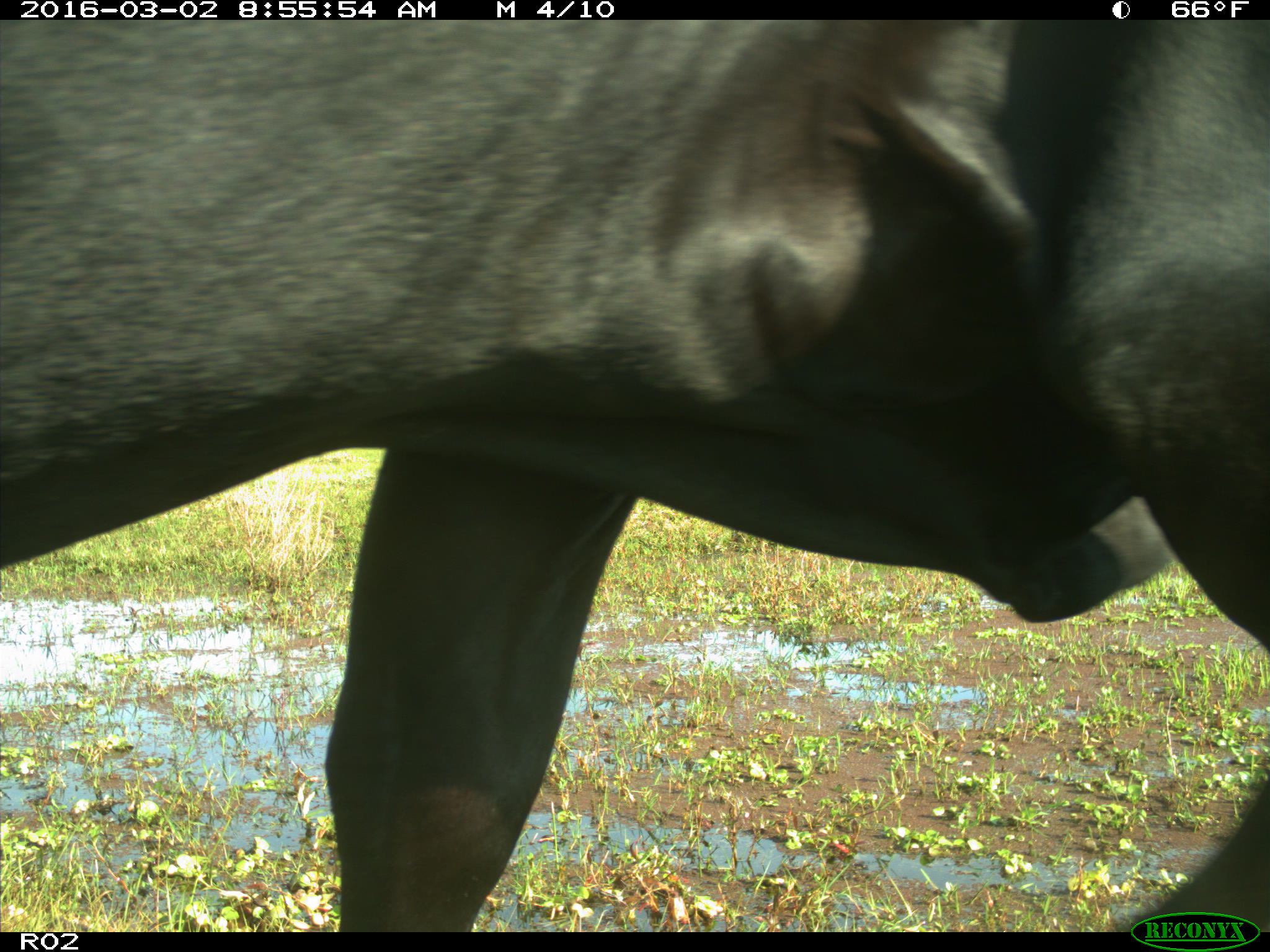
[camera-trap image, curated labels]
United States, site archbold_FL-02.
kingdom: Animalia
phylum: Chordata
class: Mammalia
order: Artiodactyla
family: Bovidae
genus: Bos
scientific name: Bos taurus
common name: domestic cow